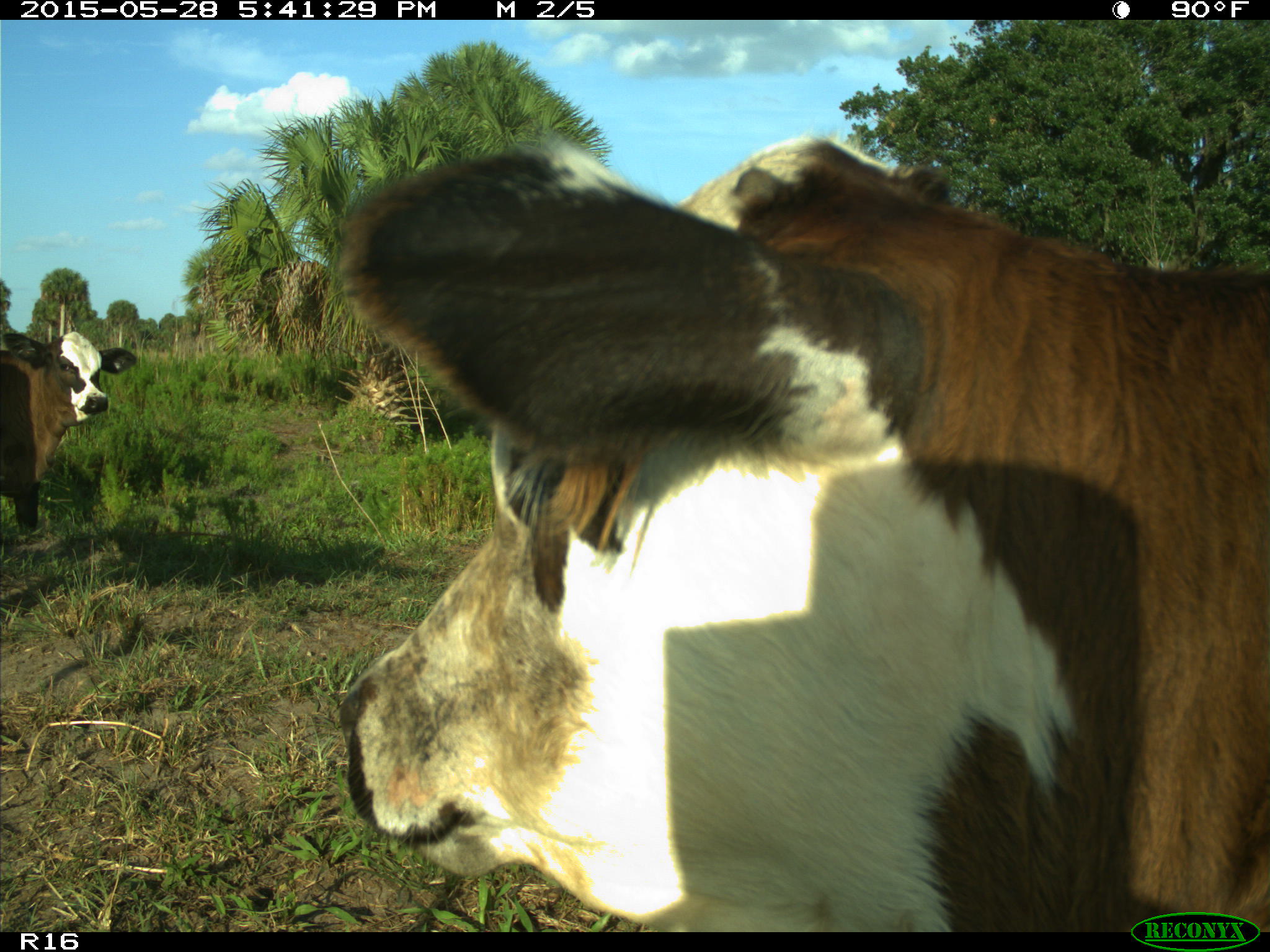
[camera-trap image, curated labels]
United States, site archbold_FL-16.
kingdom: Animalia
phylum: Chordata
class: Mammalia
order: Artiodactyla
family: Bovidae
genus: Bos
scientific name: Bos taurus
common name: domestic cow